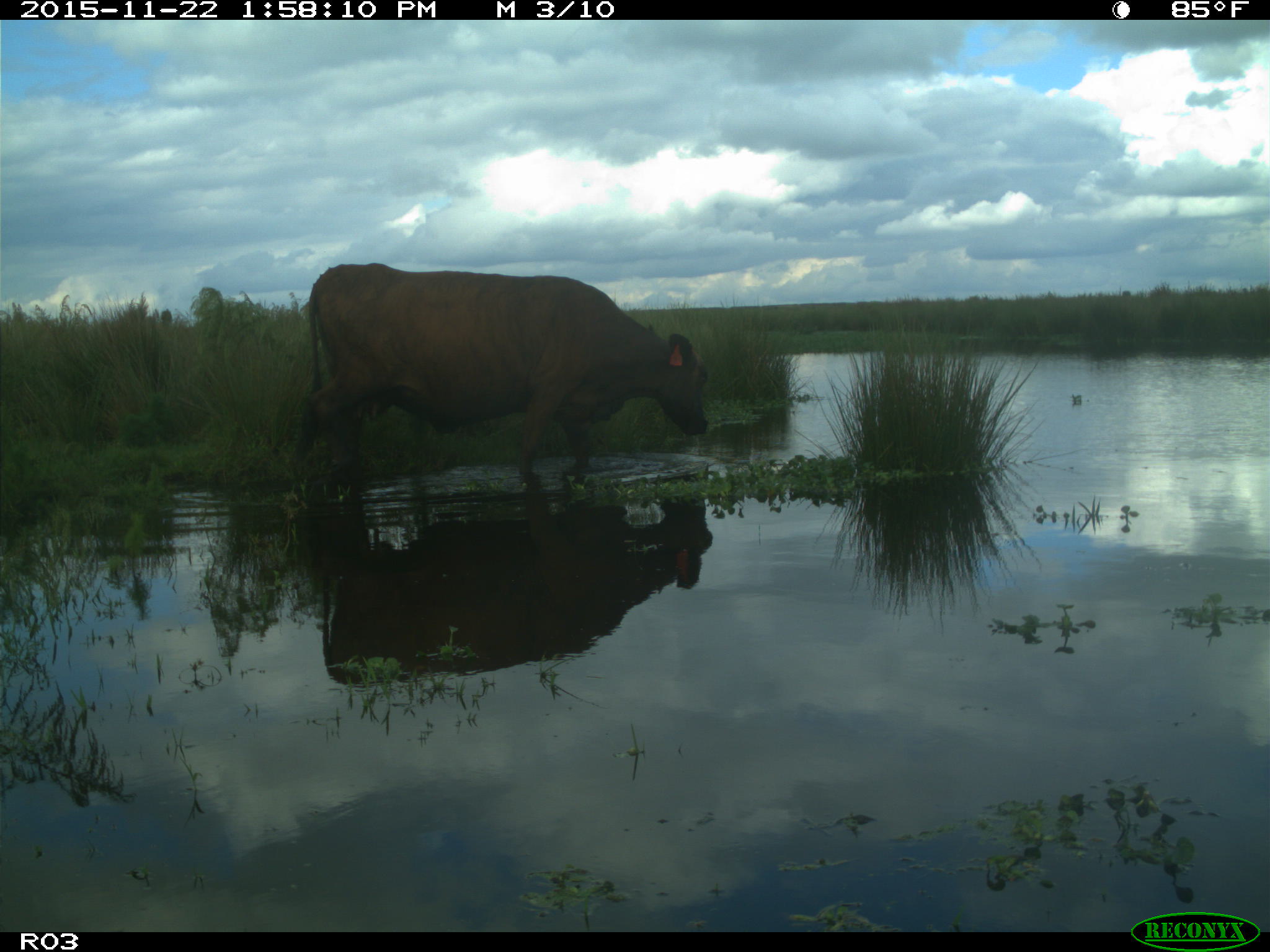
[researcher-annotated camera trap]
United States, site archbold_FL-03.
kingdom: Animalia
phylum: Chordata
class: Mammalia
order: Artiodactyla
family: Bovidae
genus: Bos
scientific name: Bos taurus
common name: domestic cow